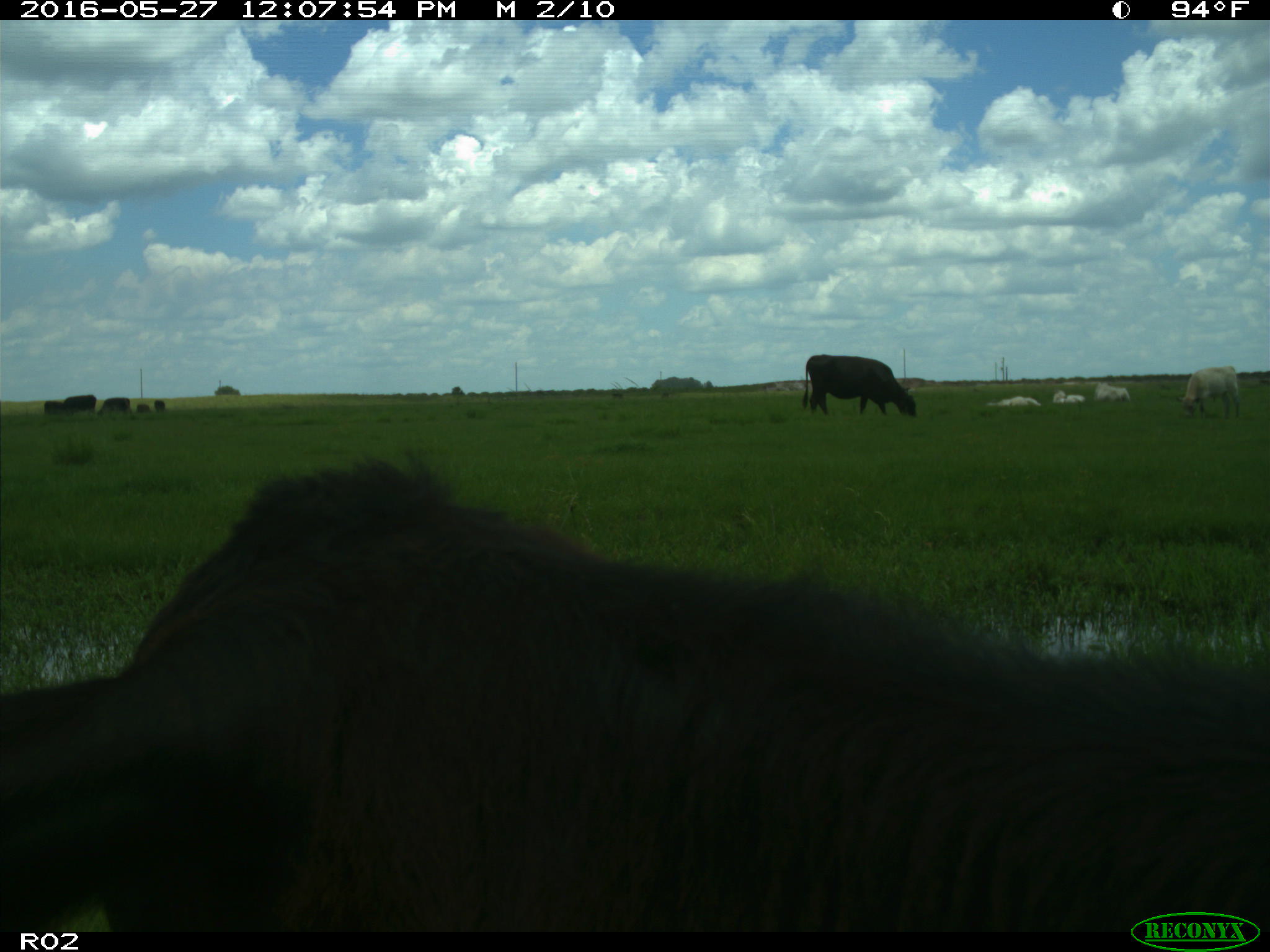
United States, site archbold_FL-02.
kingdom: Animalia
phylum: Chordata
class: Mammalia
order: Artiodactyla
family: Bovidae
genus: Bos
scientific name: Bos taurus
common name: domestic cow